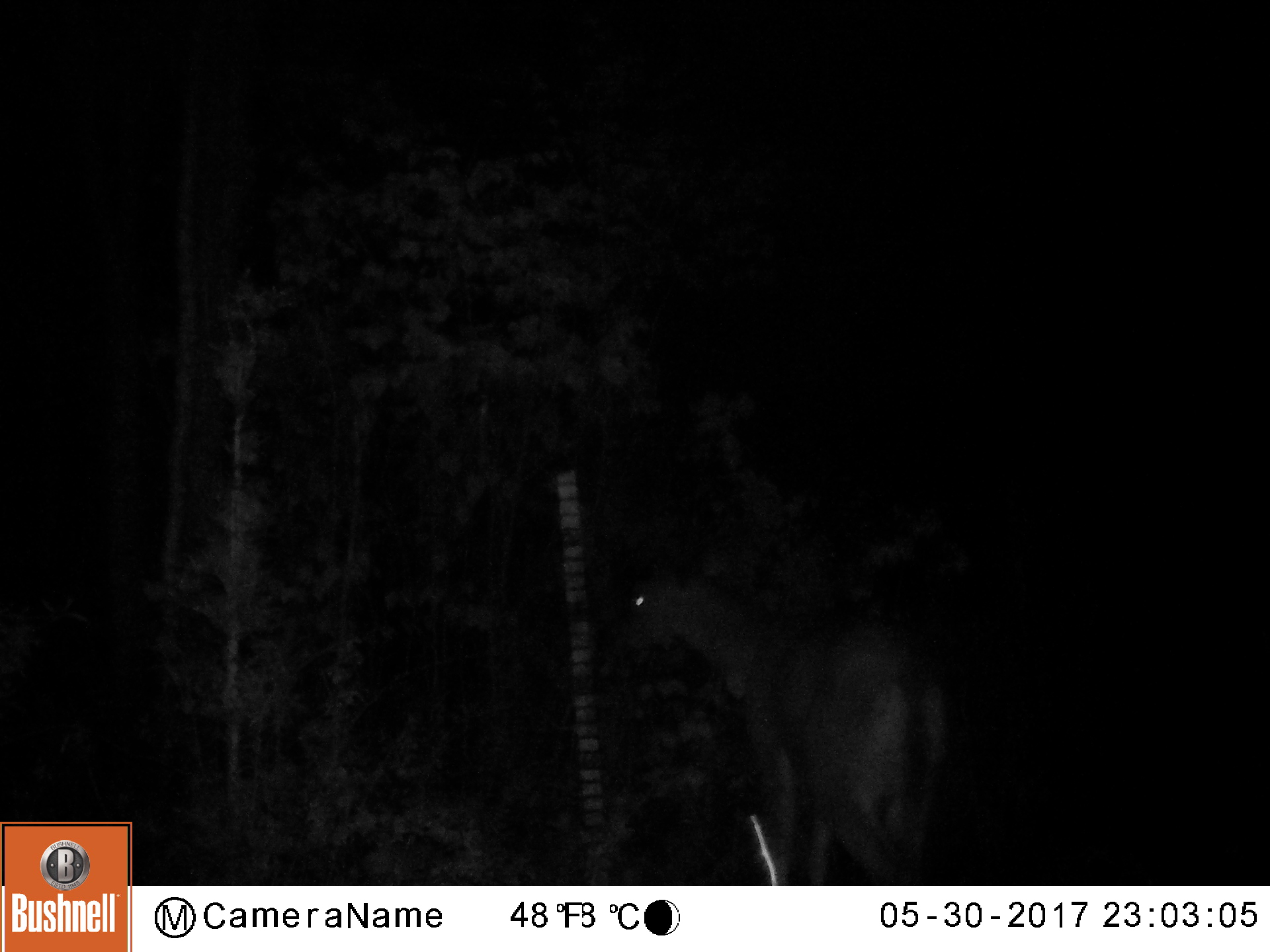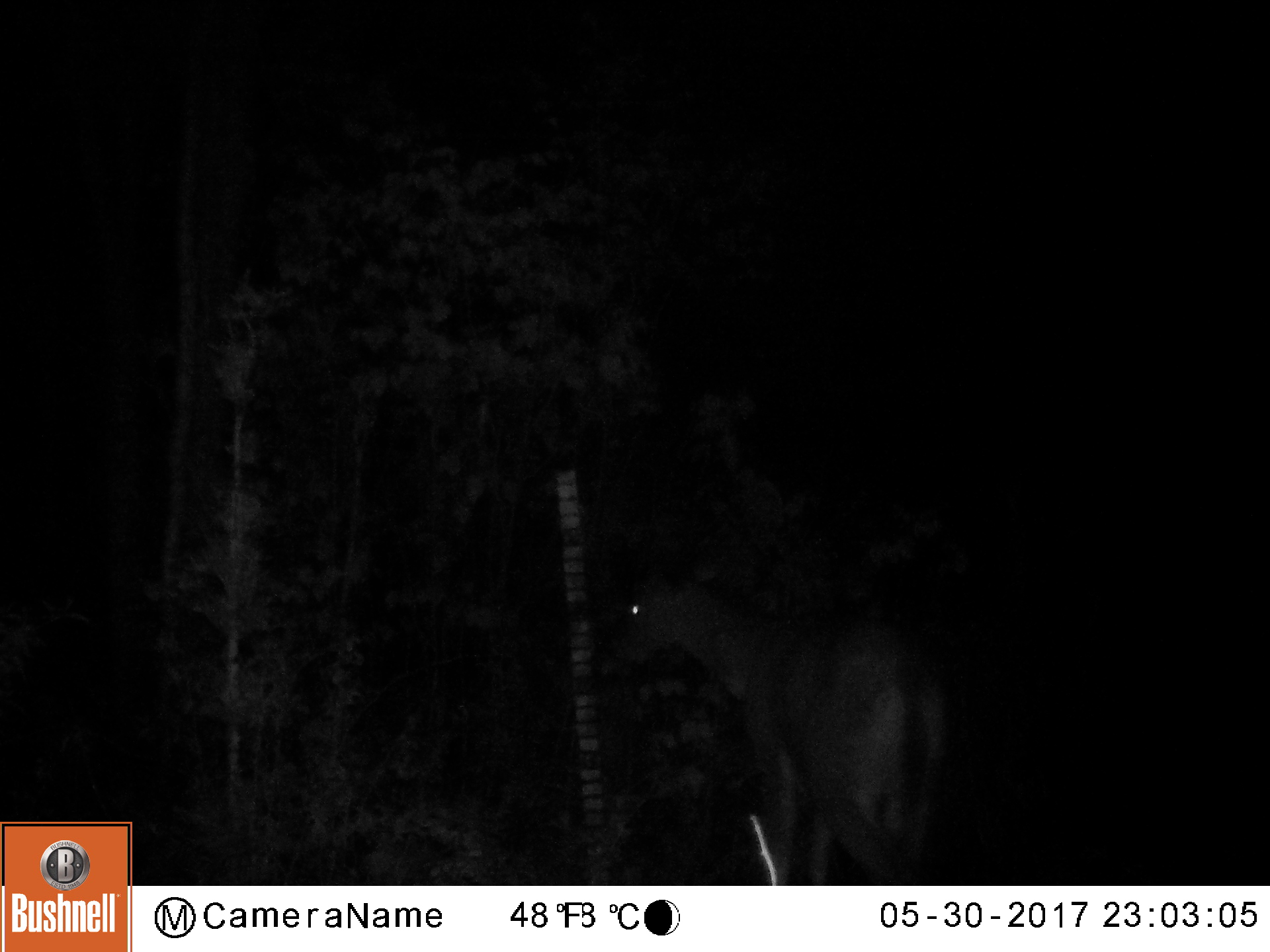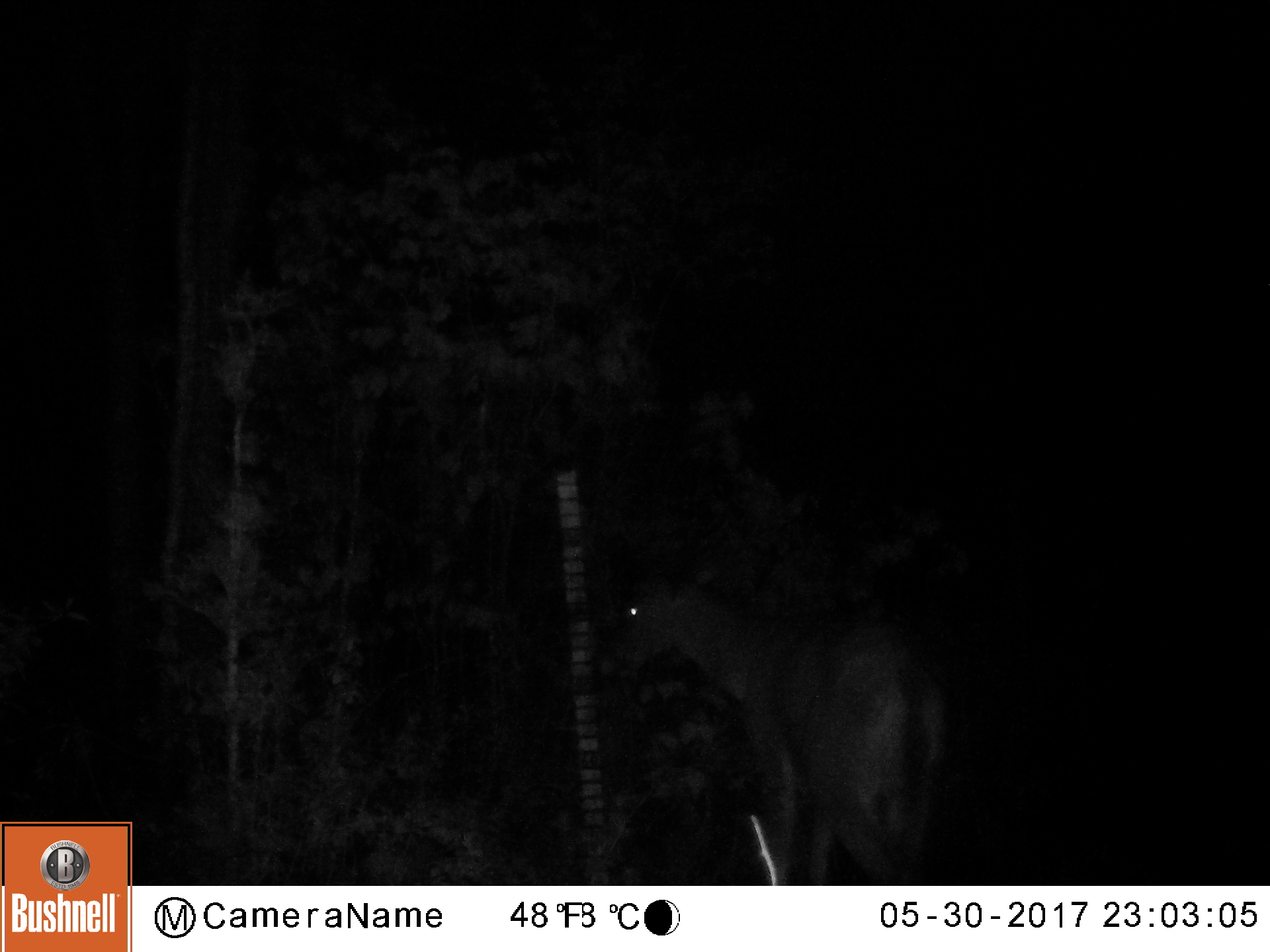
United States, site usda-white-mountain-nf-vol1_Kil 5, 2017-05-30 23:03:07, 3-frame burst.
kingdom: Animalia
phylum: Chordata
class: Mammalia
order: Artiodactyla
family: Cervidae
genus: Odocoileus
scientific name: Odocoileus virginianus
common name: white-tailed deer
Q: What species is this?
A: White-tailed deer (Odocoileus virginianus).